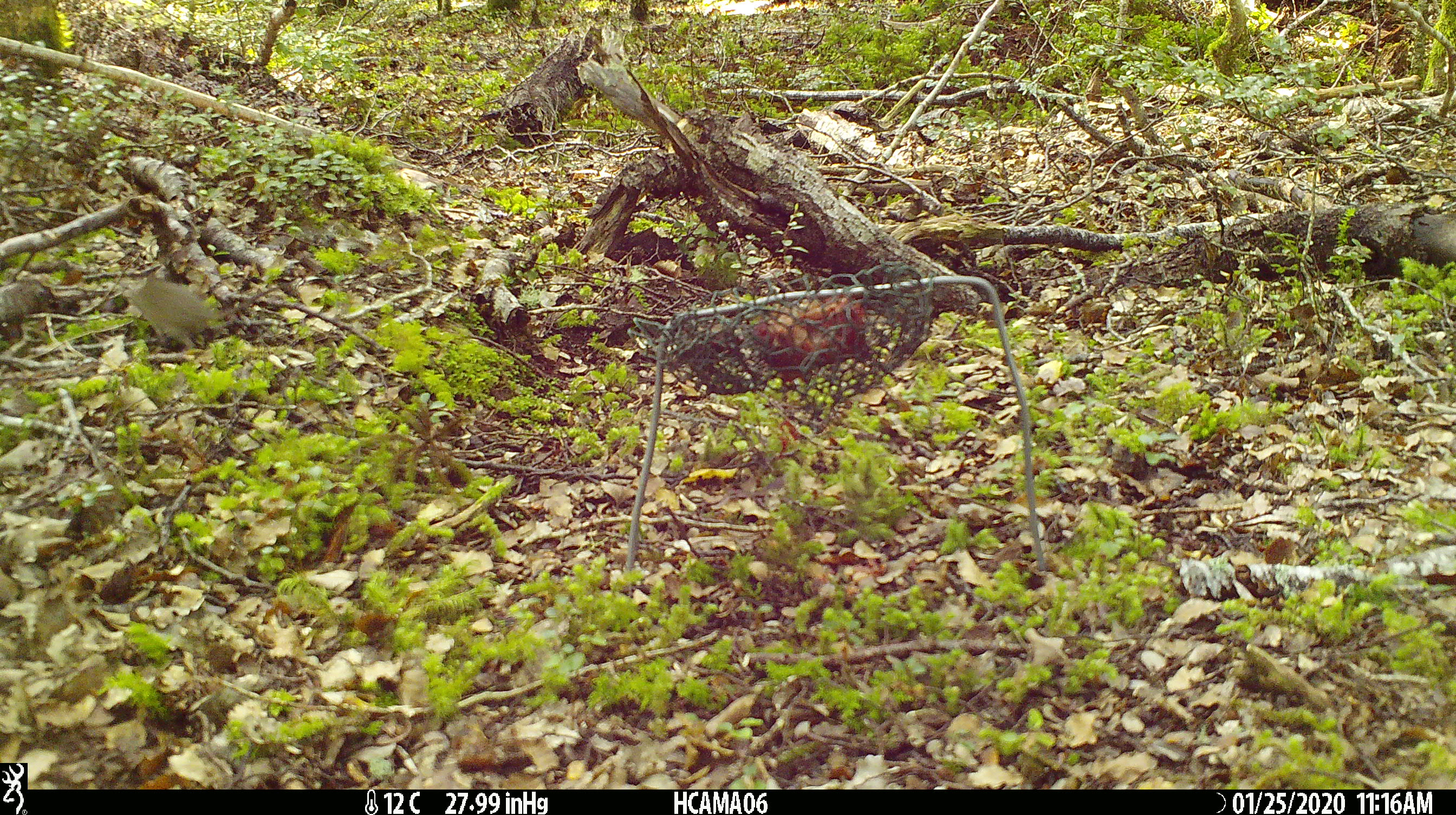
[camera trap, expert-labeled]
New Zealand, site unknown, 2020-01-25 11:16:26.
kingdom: Animalia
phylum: Chordata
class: Mammalia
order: Rodentia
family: Muridae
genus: Mus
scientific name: Mus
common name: mouse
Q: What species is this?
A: Mouse (Mus).